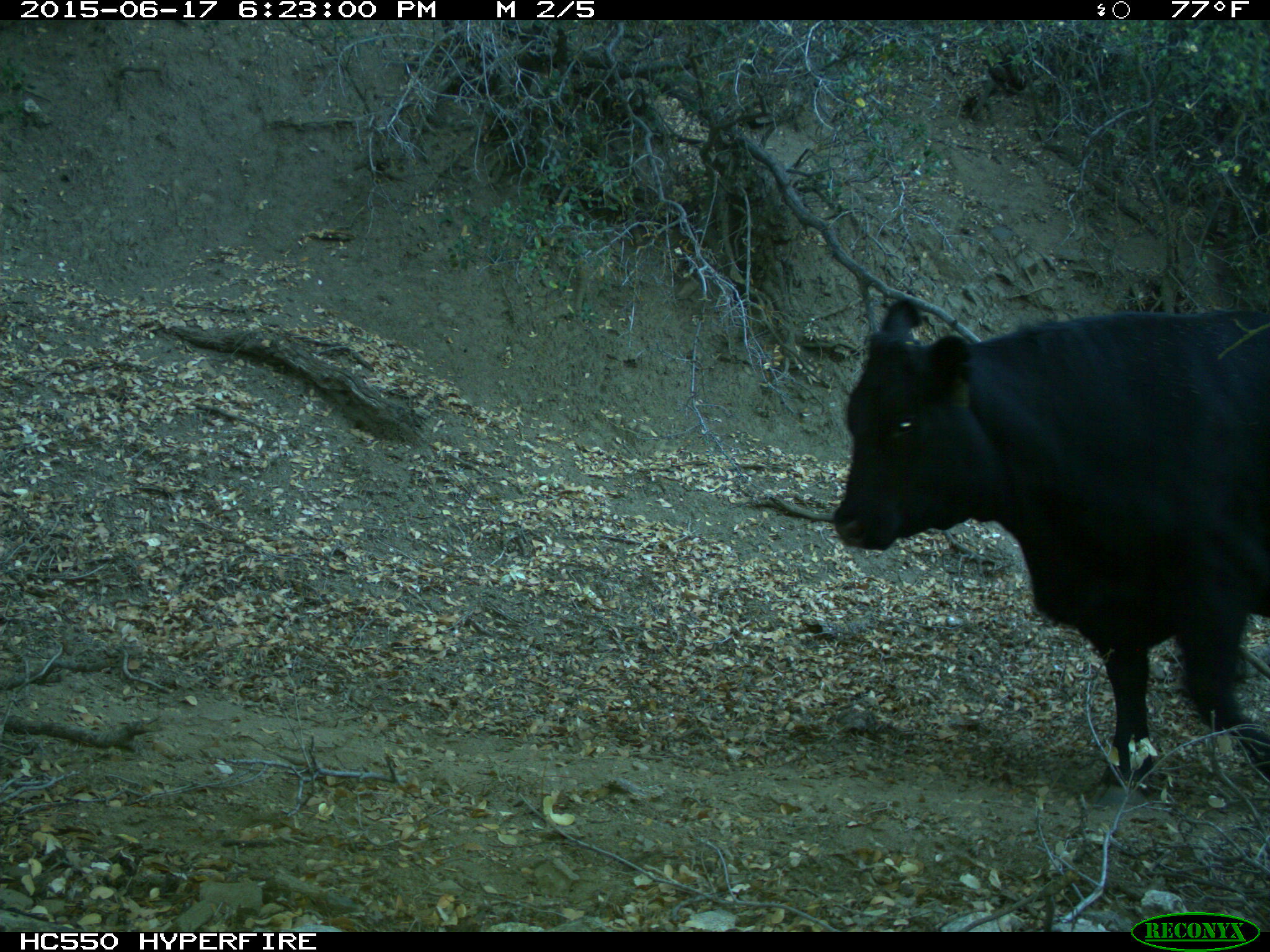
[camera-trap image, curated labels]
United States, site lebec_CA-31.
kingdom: Animalia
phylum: Chordata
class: Mammalia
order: Artiodactyla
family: Bovidae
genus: Bos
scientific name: Bos taurus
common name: domestic cow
Bos taurus (domestic cow).